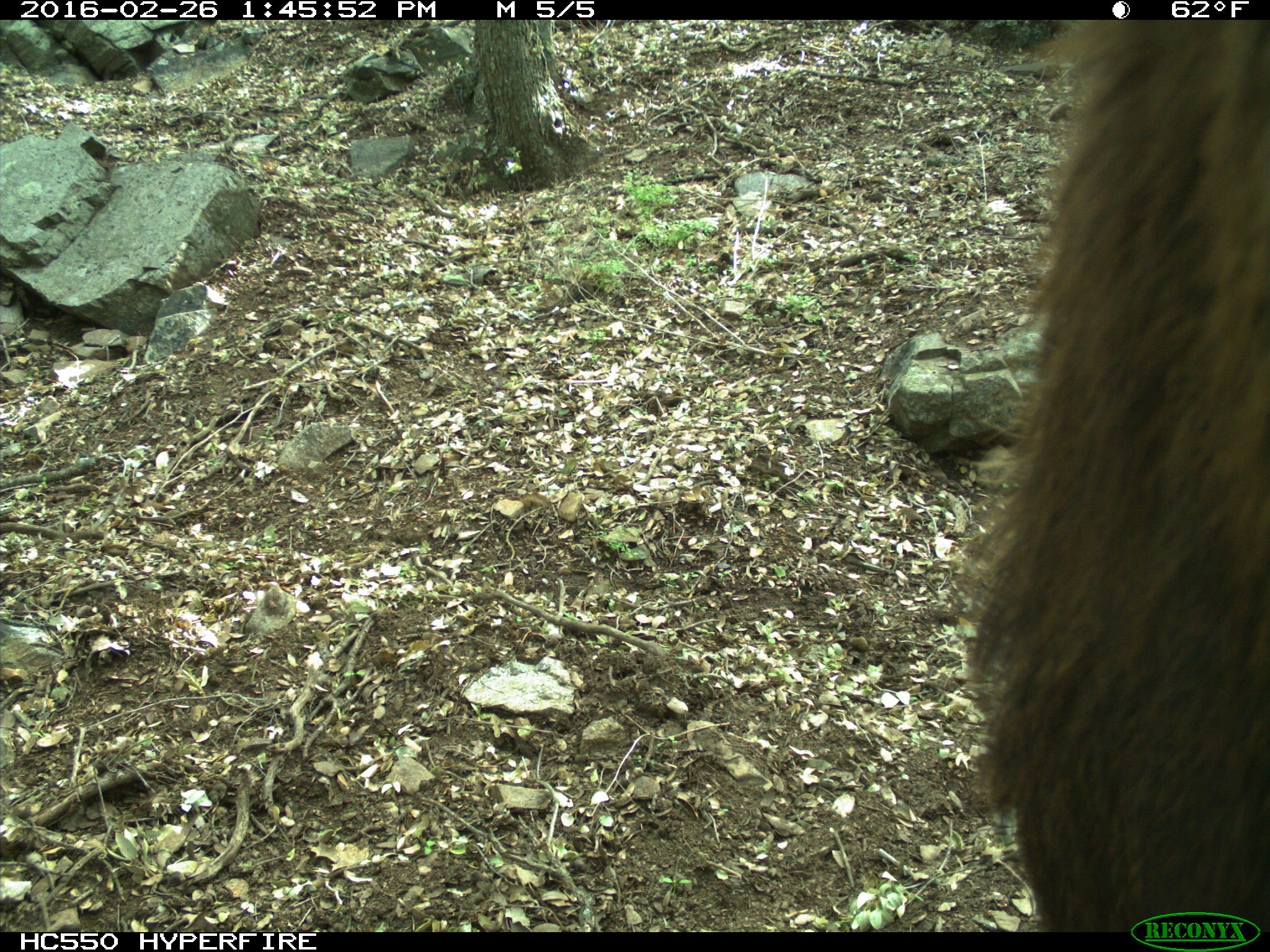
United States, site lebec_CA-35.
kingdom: Animalia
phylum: Chordata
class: Mammalia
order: Artiodactyla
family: Cervidae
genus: Cervus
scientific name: Cervus canadensis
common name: elk